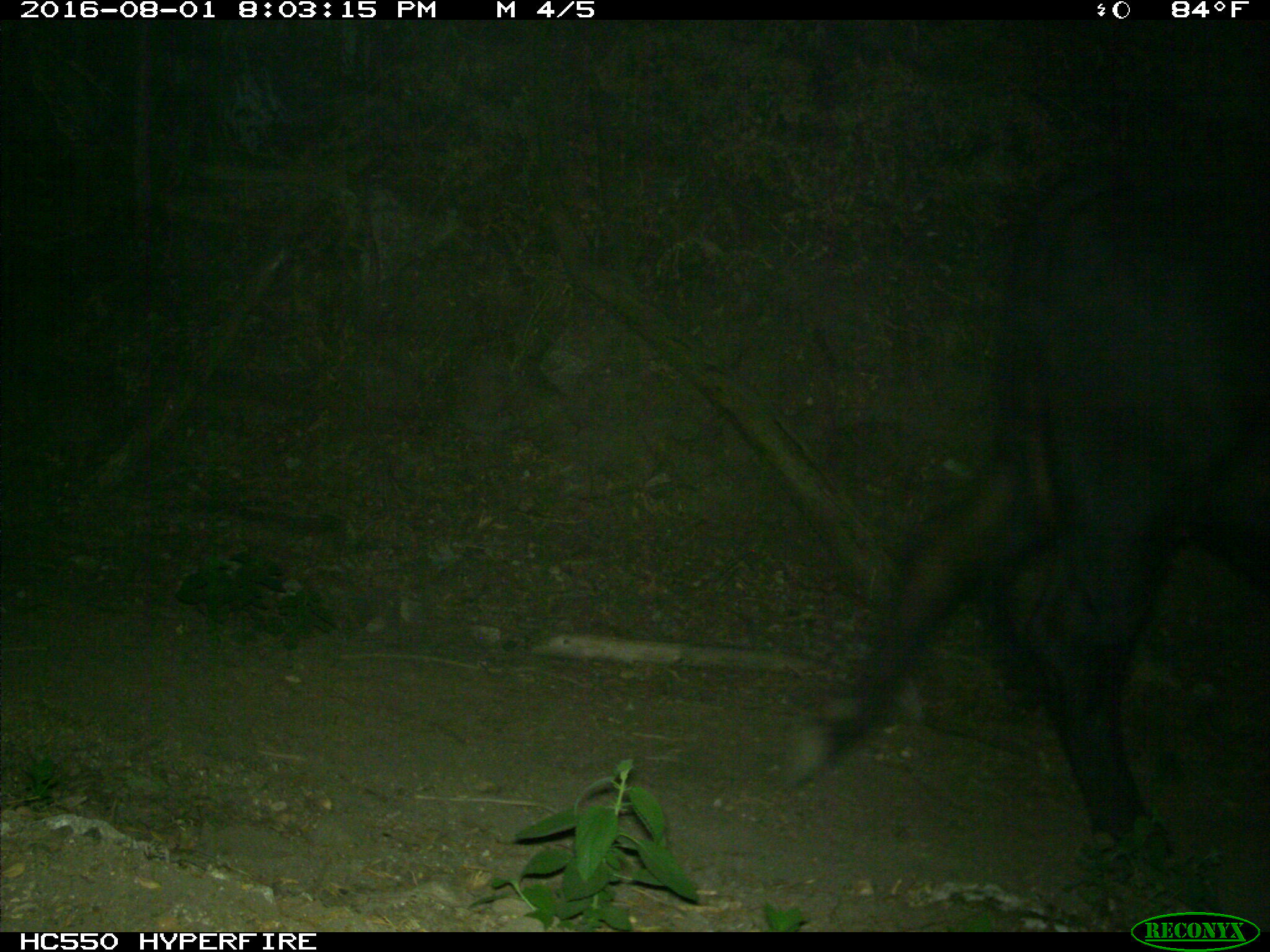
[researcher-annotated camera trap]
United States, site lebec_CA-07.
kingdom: Animalia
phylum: Chordata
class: Mammalia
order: Artiodactyla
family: Bovidae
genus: Bos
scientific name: Bos taurus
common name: domestic cow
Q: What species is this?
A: Bos taurus (domestic cow).